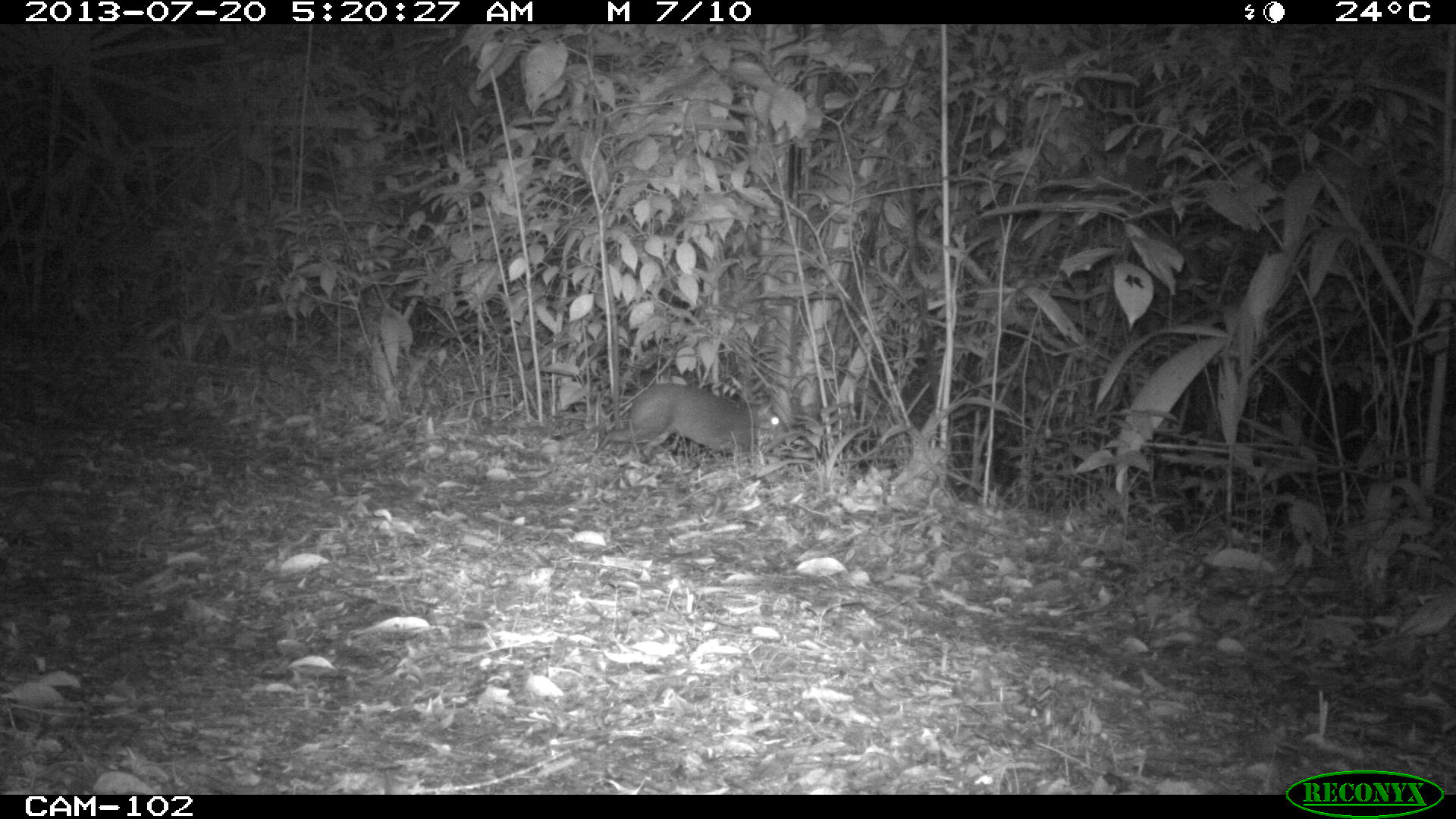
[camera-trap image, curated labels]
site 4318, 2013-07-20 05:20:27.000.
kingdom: Animalia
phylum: Chordata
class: Mammalia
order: Rodentia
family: Dasyproctidae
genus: Dasyprocta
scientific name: Dasyprocta punctata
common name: central american agouti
Dasyprocta punctata (central american agouti), count 1.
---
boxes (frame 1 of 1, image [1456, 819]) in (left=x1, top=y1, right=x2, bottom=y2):
dasyprocta punctata: (left=582, top=382, right=781, bottom=465)